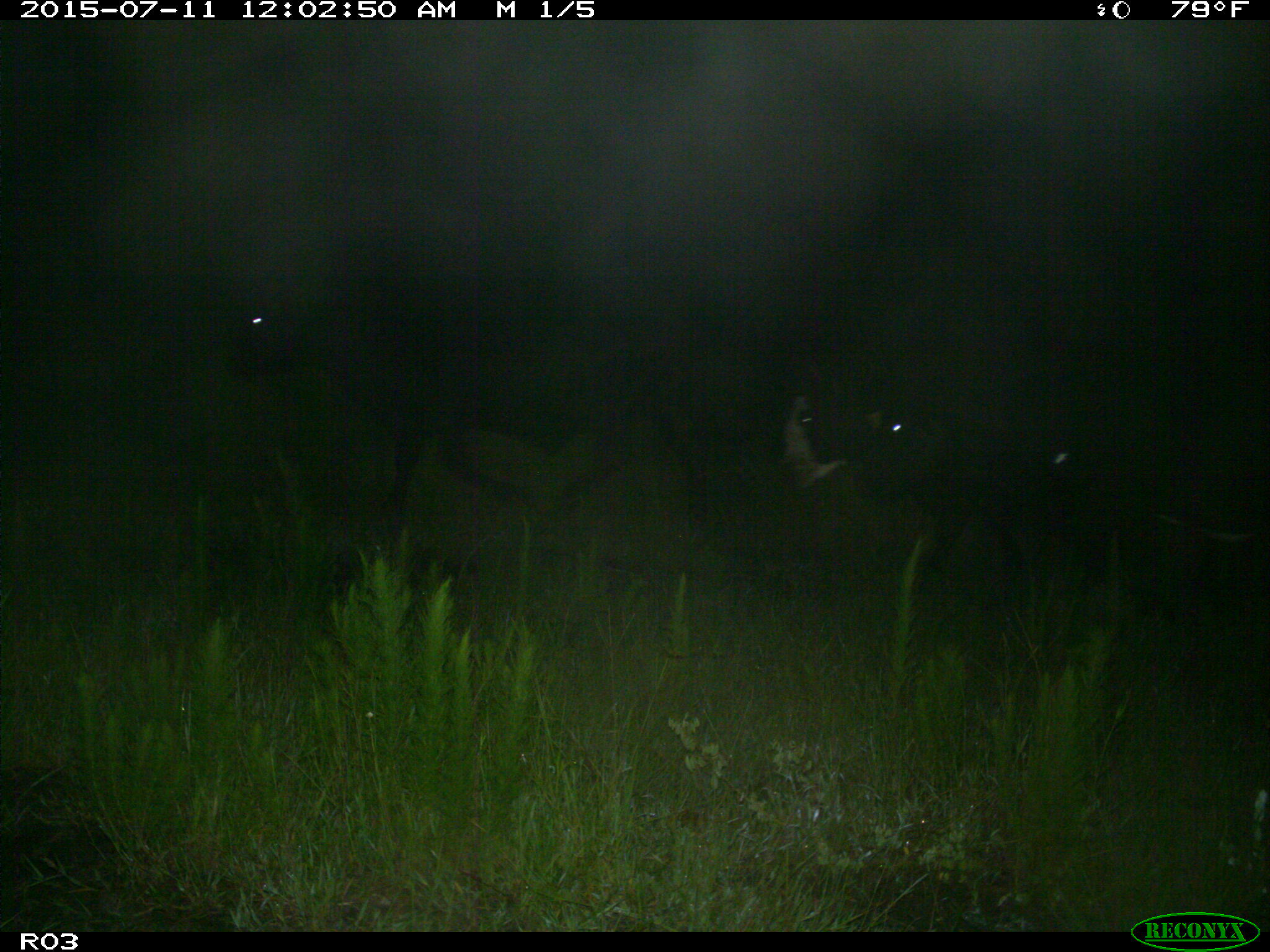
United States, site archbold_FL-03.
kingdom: Animalia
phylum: Chordata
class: Mammalia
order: Artiodactyla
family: Bovidae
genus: Bos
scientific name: Bos taurus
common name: domestic cow